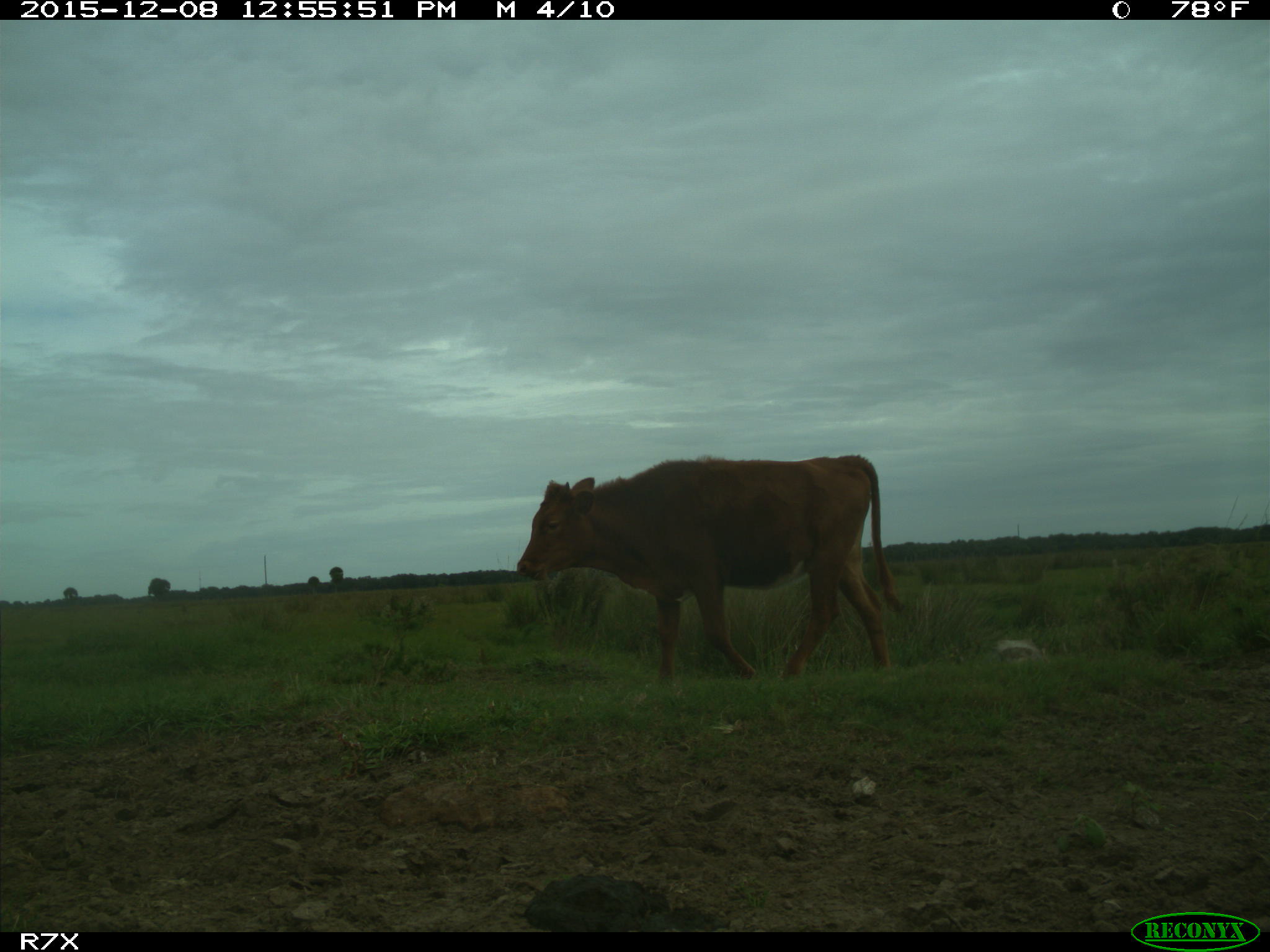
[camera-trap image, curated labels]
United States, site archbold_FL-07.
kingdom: Animalia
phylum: Chordata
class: Mammalia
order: Artiodactyla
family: Bovidae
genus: Bos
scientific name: Bos taurus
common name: domestic cow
Bos taurus (domestic cow).